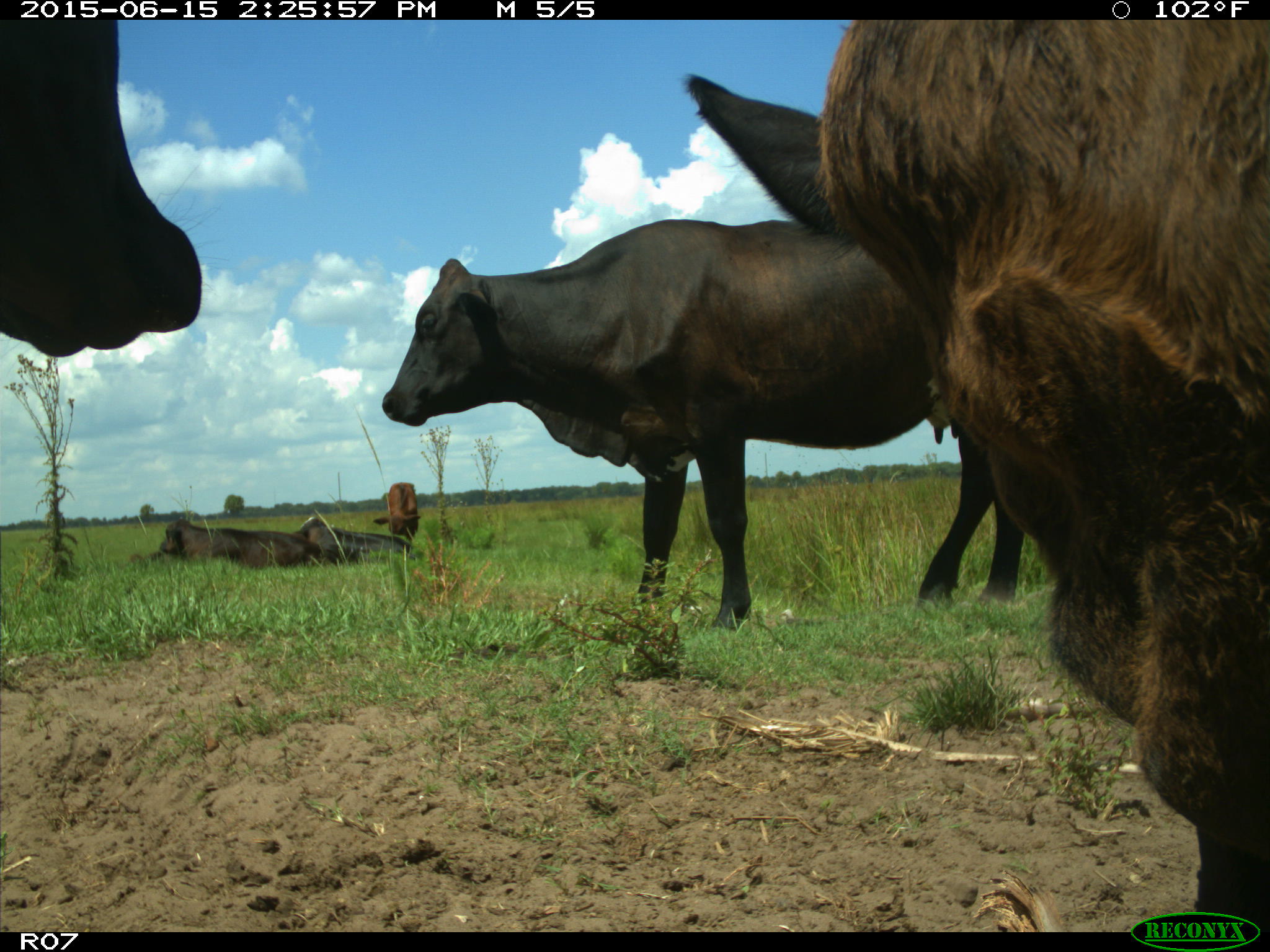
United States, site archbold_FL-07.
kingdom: Animalia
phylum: Chordata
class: Mammalia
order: Artiodactyla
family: Bovidae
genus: Bos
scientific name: Bos taurus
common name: domestic cow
Bos taurus (domestic cow).